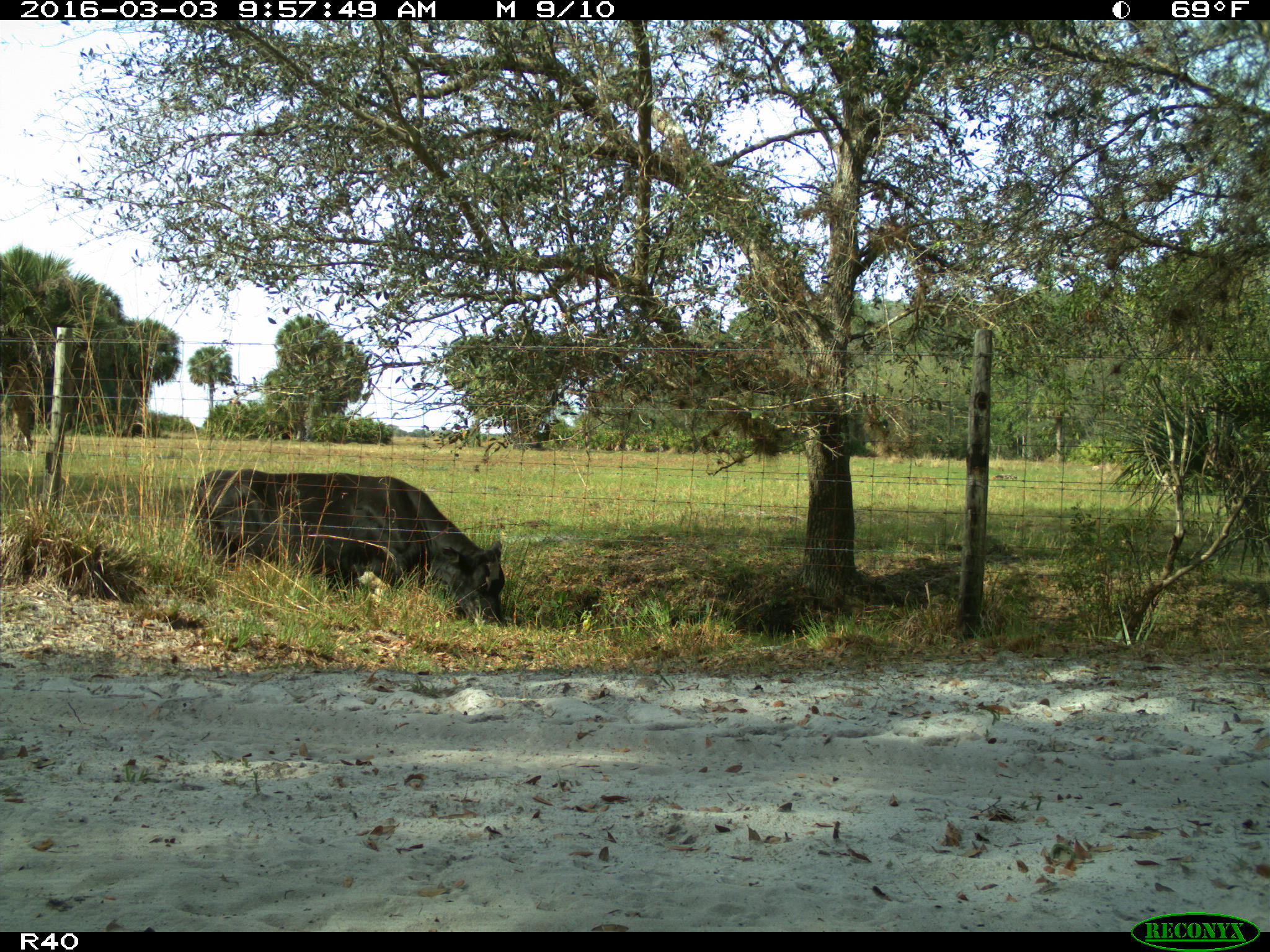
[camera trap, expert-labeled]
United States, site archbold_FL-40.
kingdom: Animalia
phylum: Chordata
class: Mammalia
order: Artiodactyla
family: Bovidae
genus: Bos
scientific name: Bos taurus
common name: domestic cow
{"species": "Bos taurus (domestic cow)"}